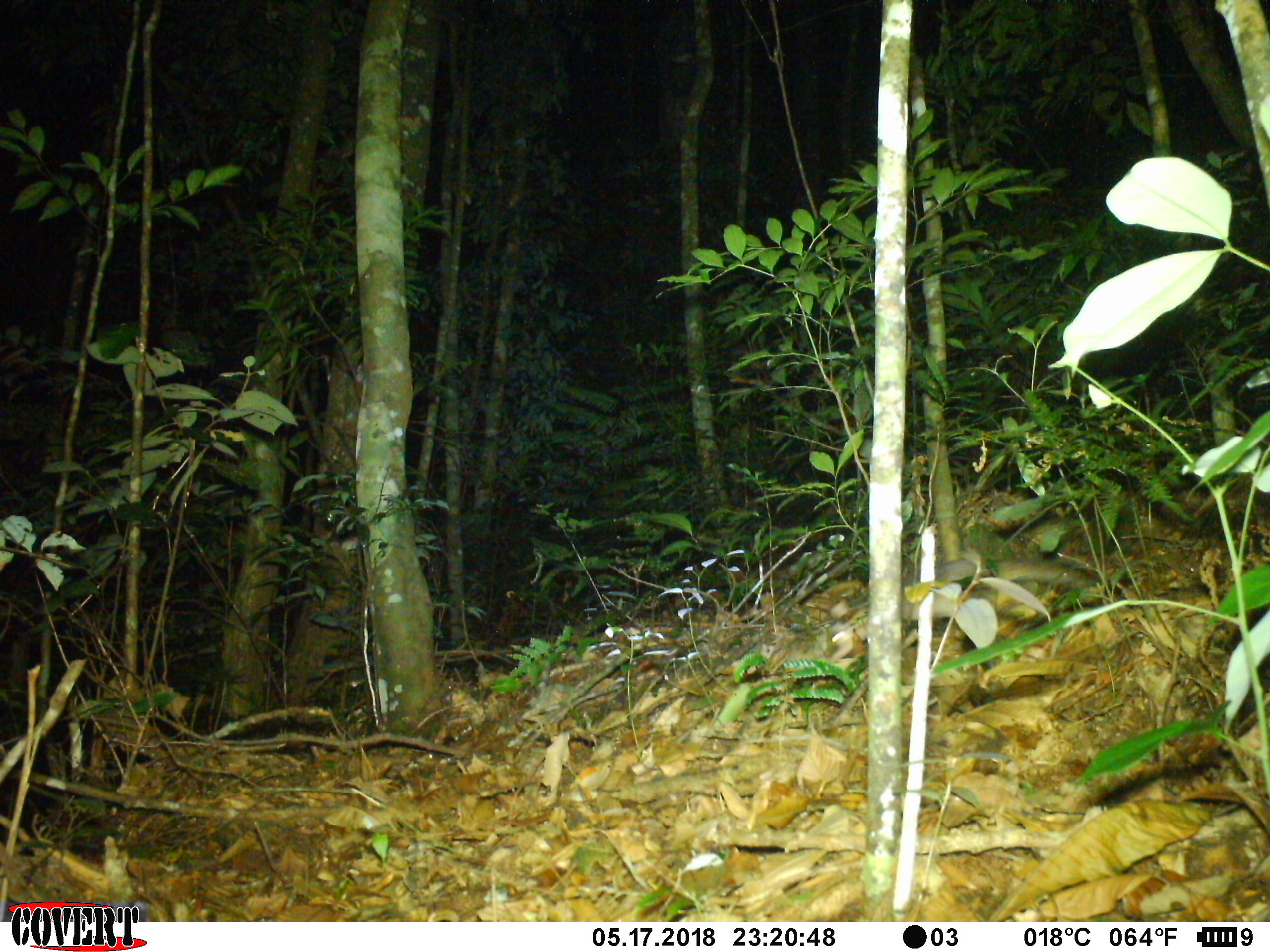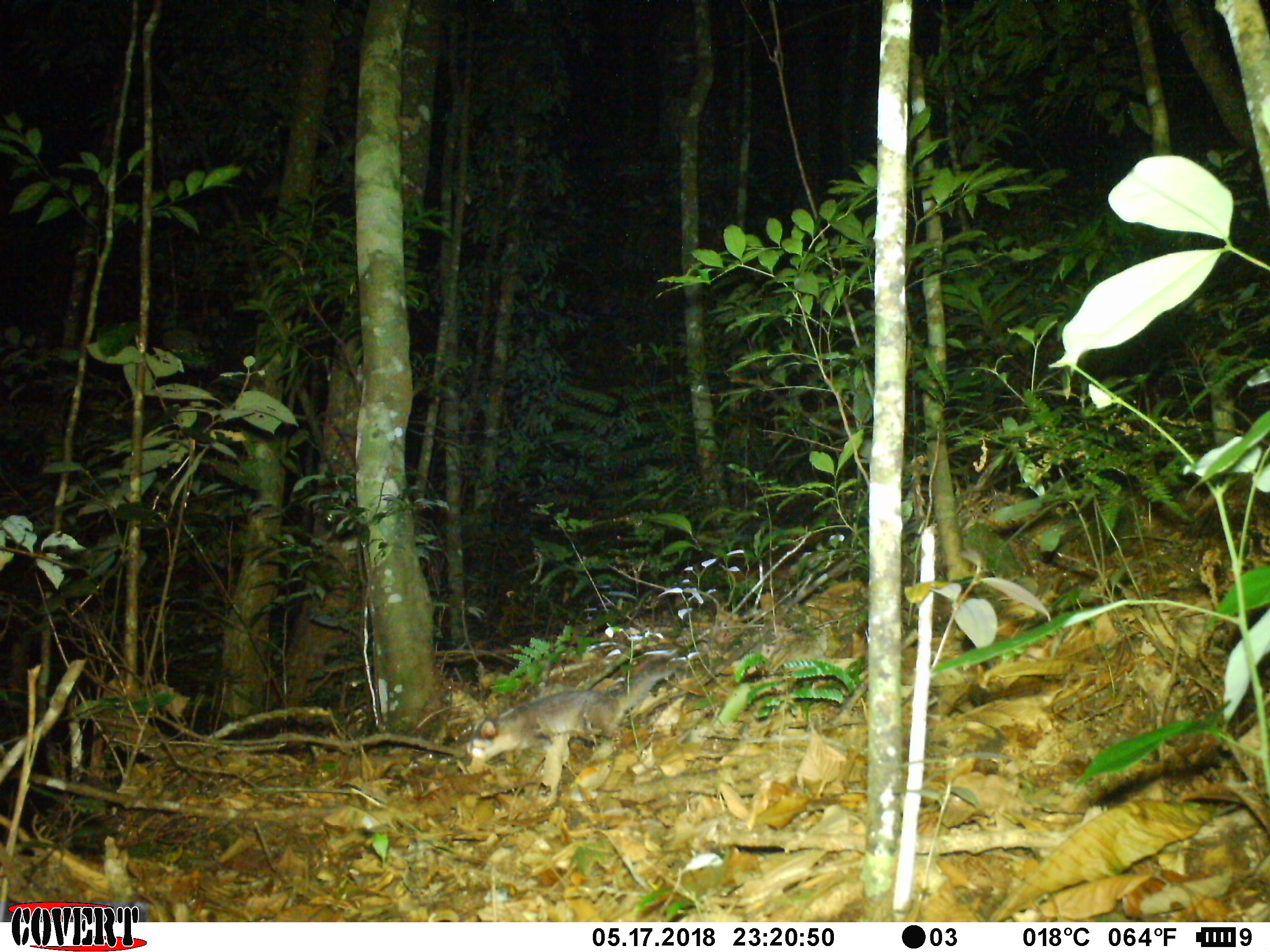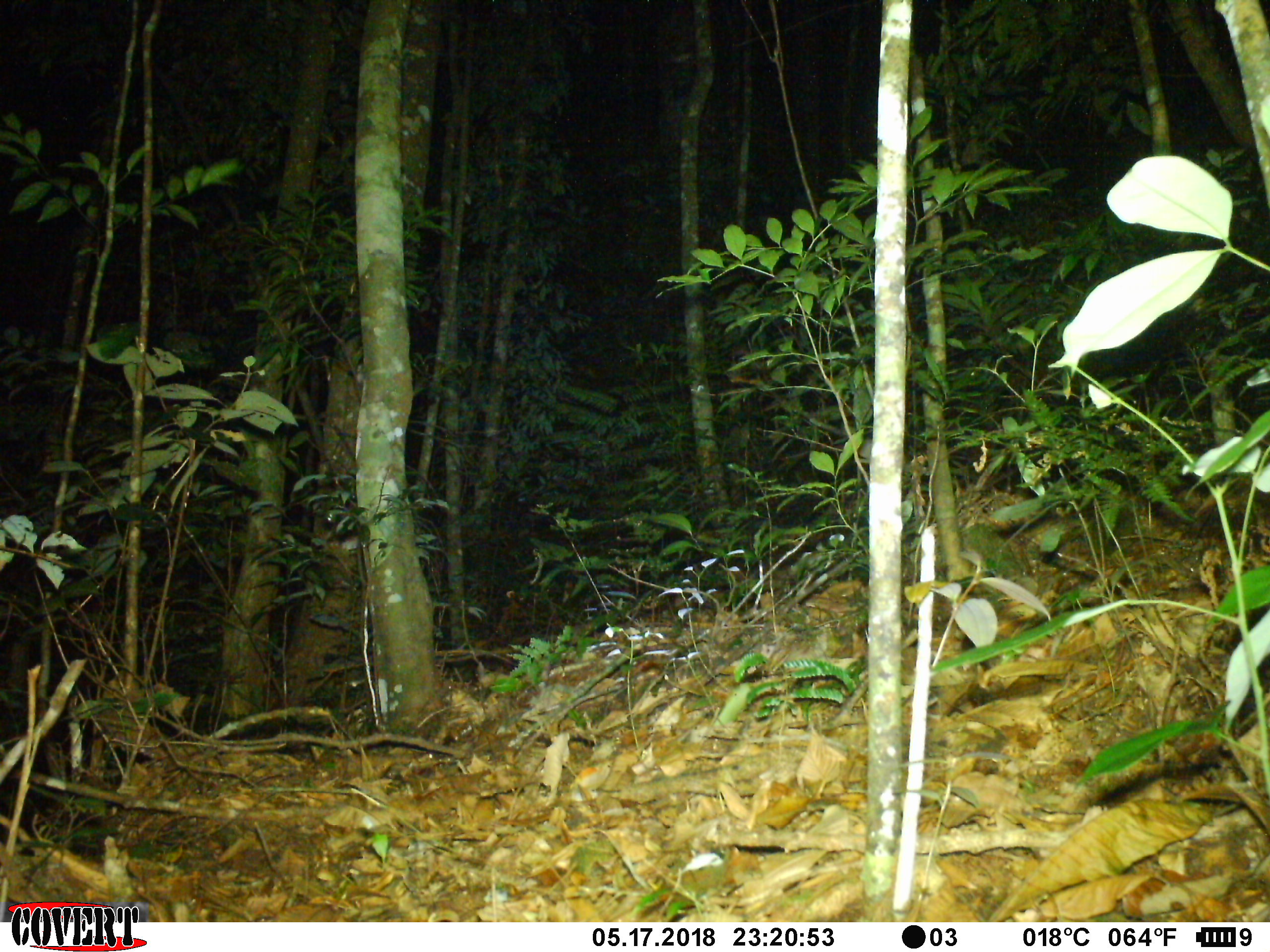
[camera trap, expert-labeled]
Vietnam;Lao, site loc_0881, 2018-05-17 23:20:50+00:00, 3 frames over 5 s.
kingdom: Animalia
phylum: Chordata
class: Mammalia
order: Carnivora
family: Mustelidae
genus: Melogale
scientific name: Melogale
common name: ferret badger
Ferret badger (Melogale). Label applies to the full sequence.